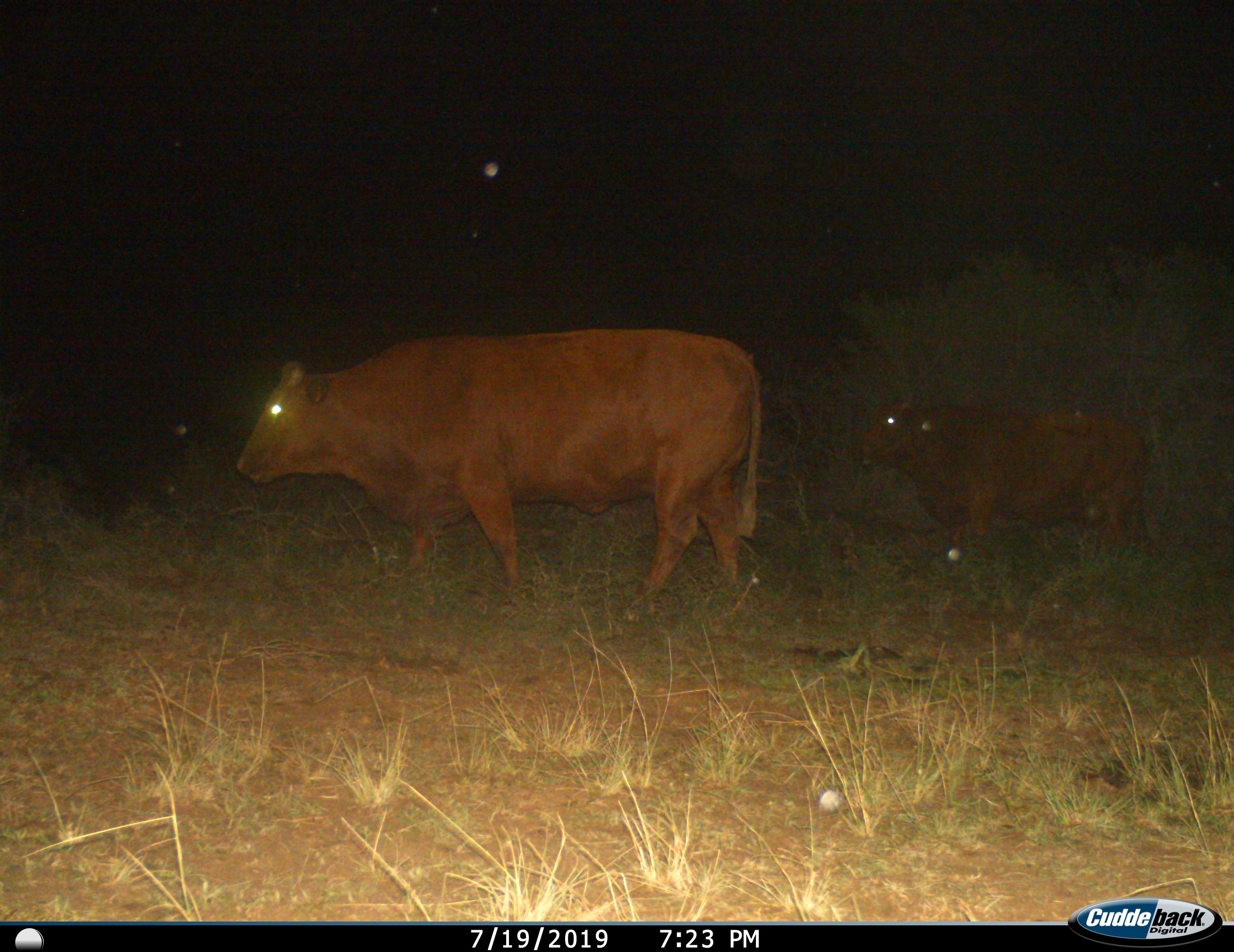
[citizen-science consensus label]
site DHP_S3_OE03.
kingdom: Animalia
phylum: Chordata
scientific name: Vertebrata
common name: domestic animal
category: domesticanimal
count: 2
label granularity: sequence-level